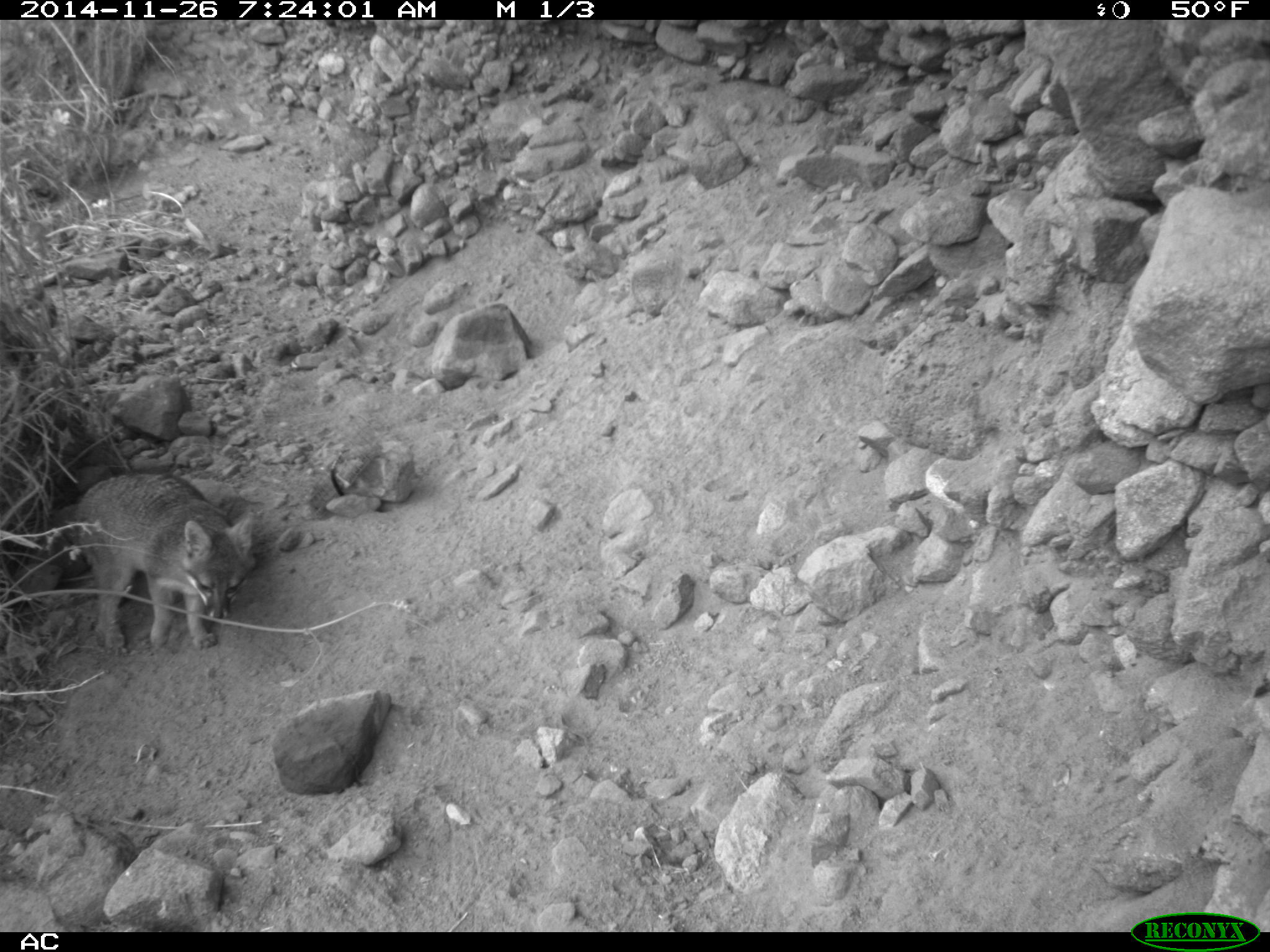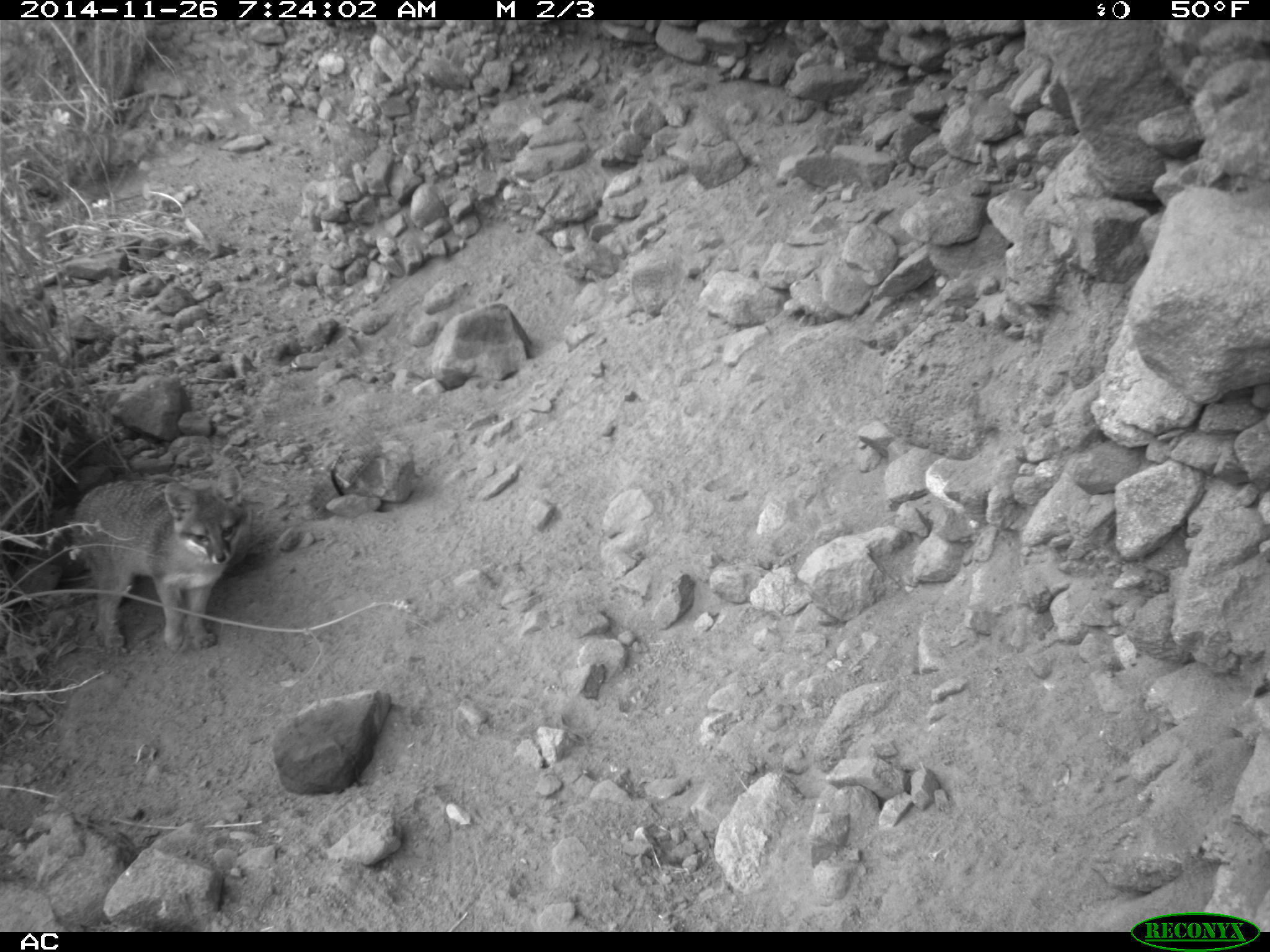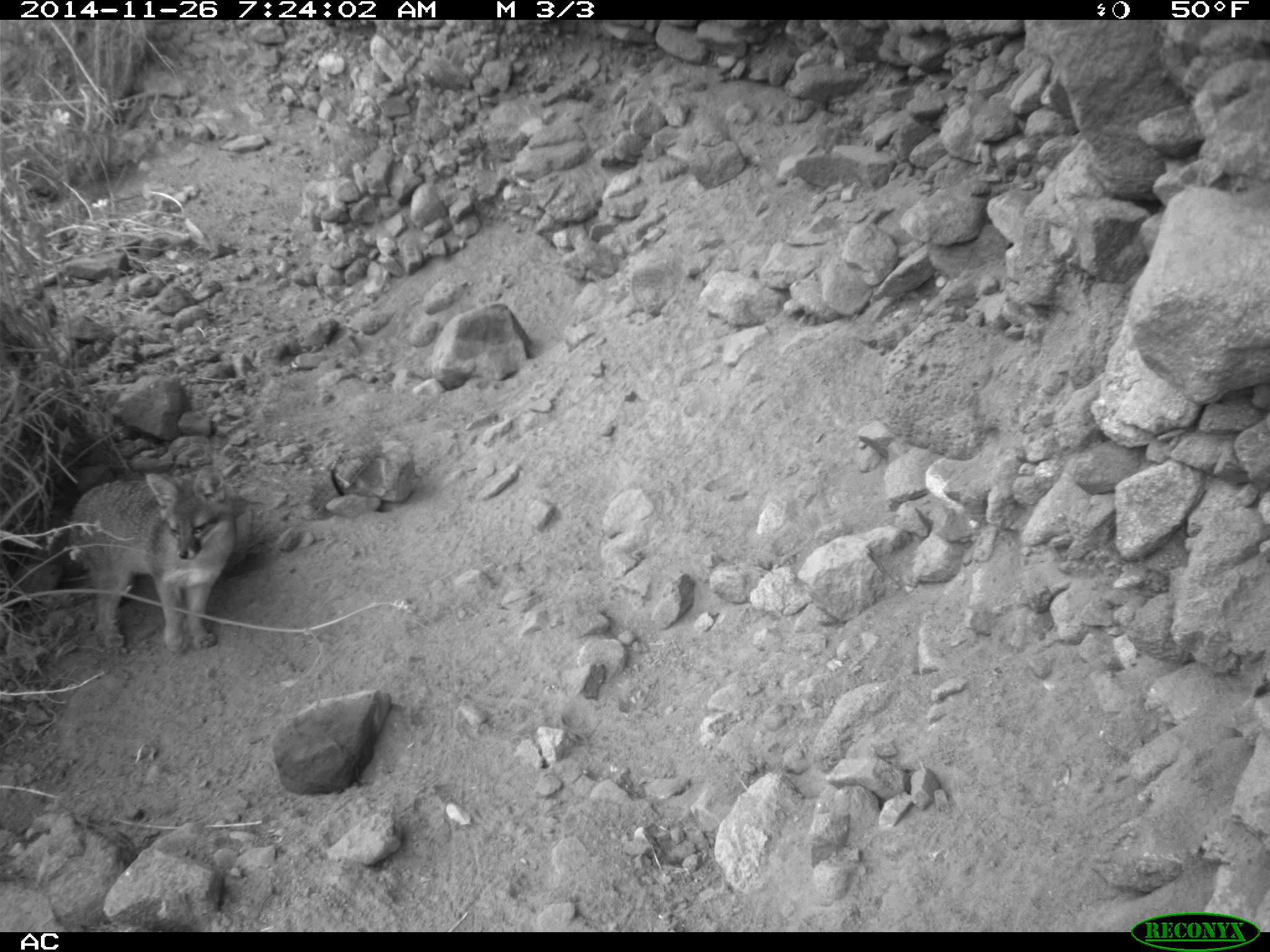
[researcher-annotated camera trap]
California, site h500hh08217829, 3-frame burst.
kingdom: Animalia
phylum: Chordata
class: Mammalia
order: Carnivora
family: Canidae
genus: Urocyon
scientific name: Urocyon littoralis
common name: island fox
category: fox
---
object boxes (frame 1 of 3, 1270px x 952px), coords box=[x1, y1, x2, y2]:
fox: box=[41, 467, 257, 651]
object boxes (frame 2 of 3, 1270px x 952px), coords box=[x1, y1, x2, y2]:
fox: box=[69, 465, 252, 656]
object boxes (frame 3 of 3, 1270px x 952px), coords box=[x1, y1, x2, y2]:
fox: box=[69, 464, 237, 656]